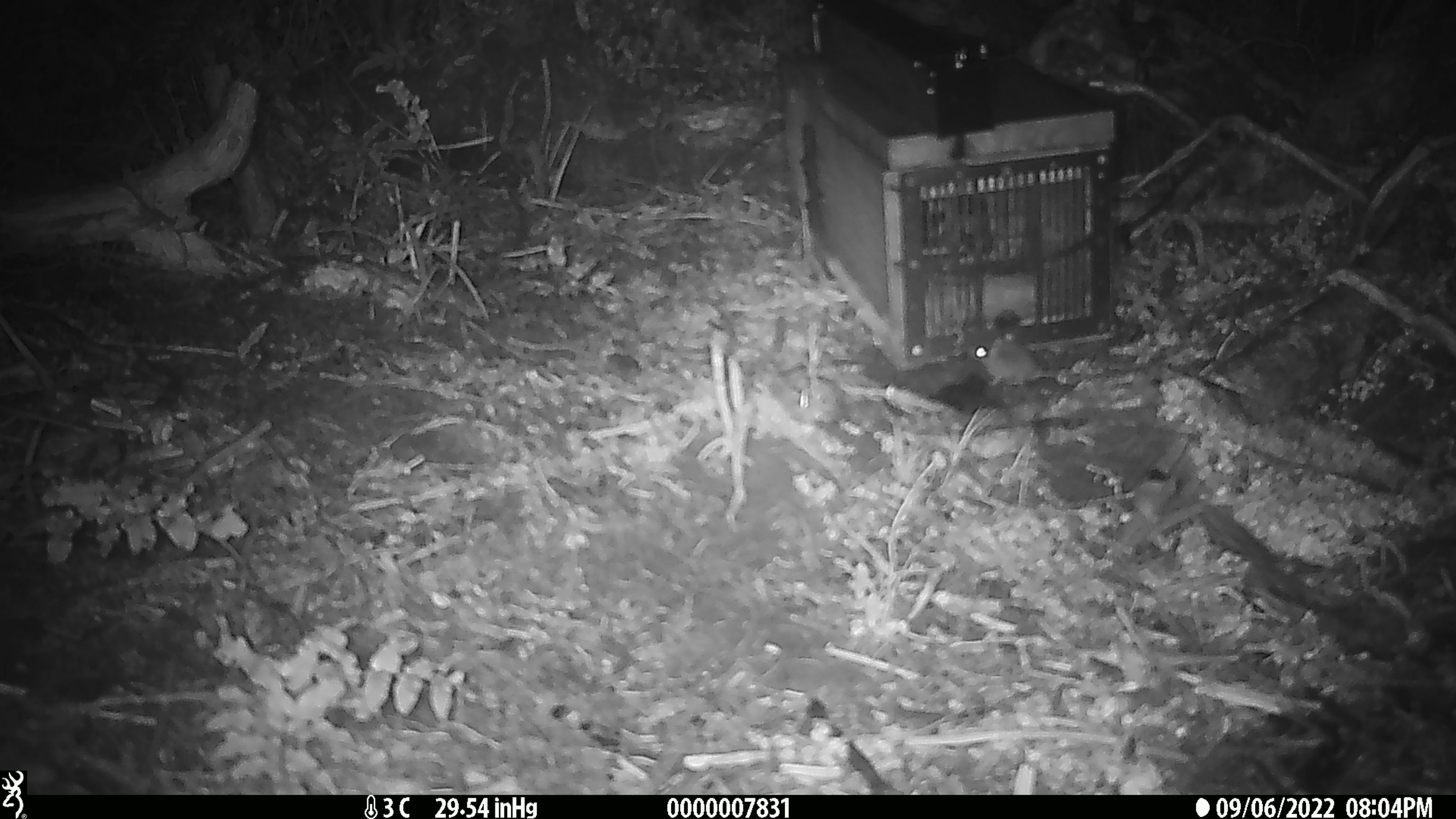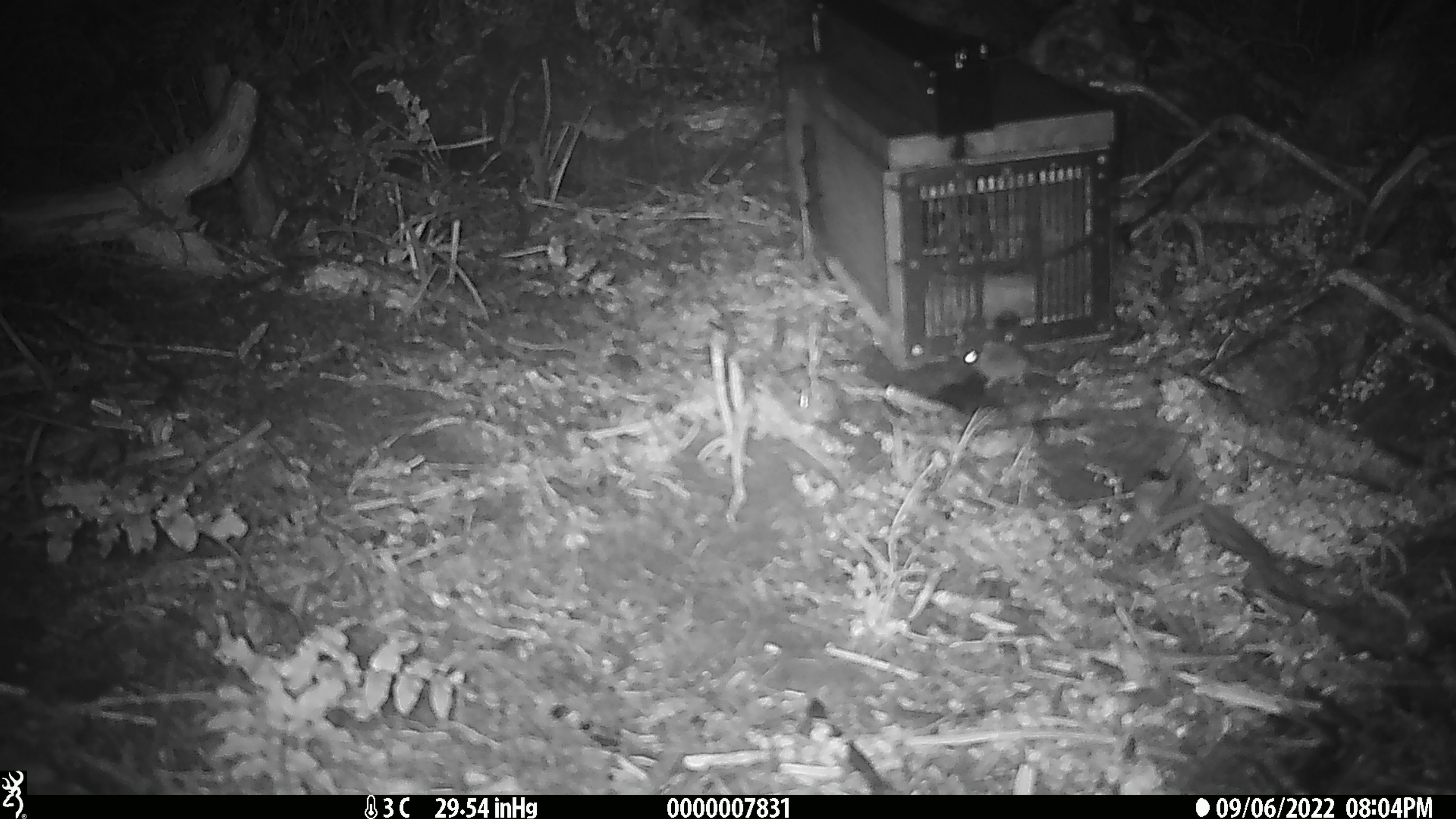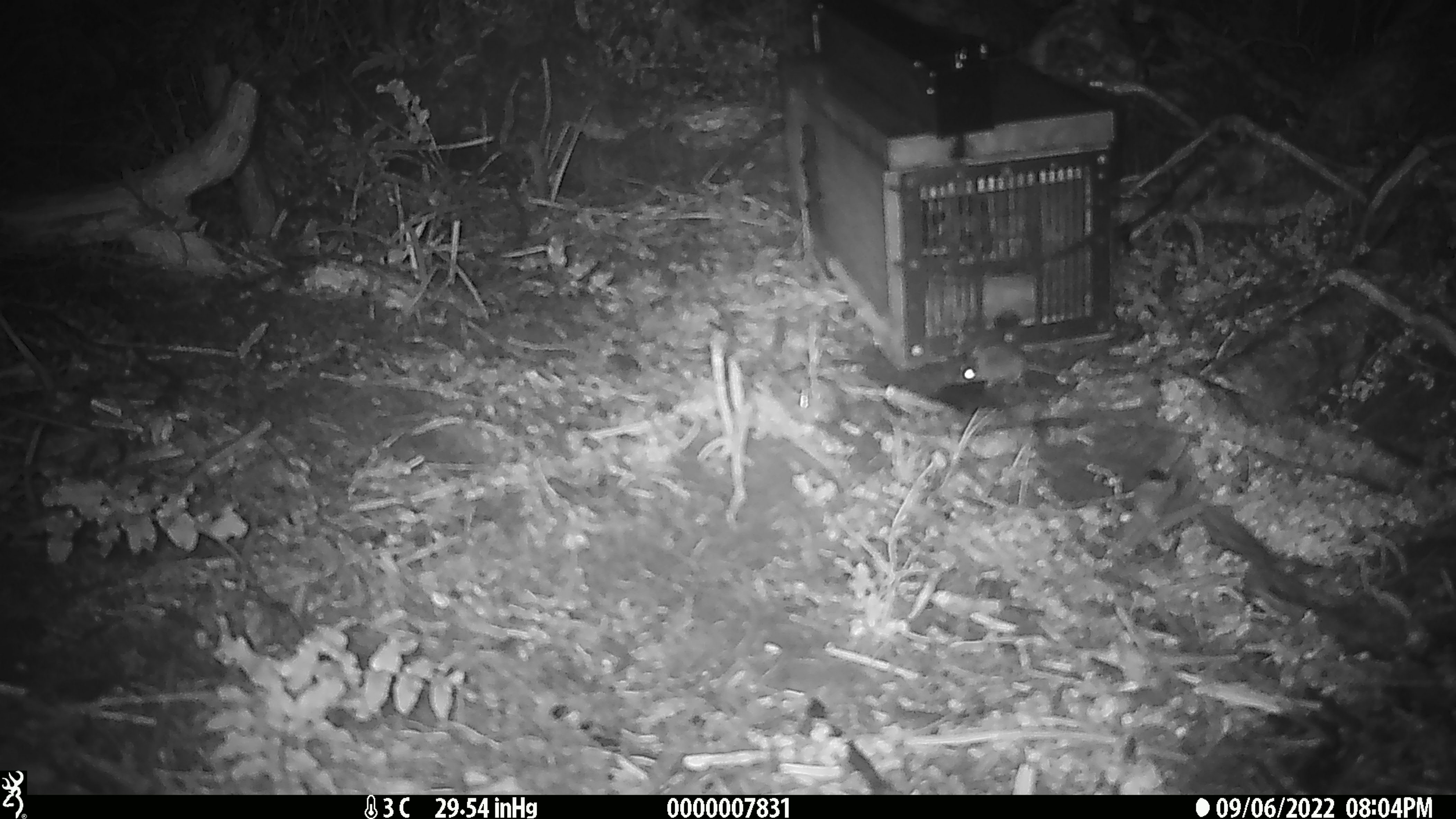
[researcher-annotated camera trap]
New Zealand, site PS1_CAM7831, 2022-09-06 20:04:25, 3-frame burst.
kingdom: Animalia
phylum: Chordata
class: Mammalia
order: Rodentia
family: Muridae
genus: Mus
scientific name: Mus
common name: mouse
Mouse (Mus).